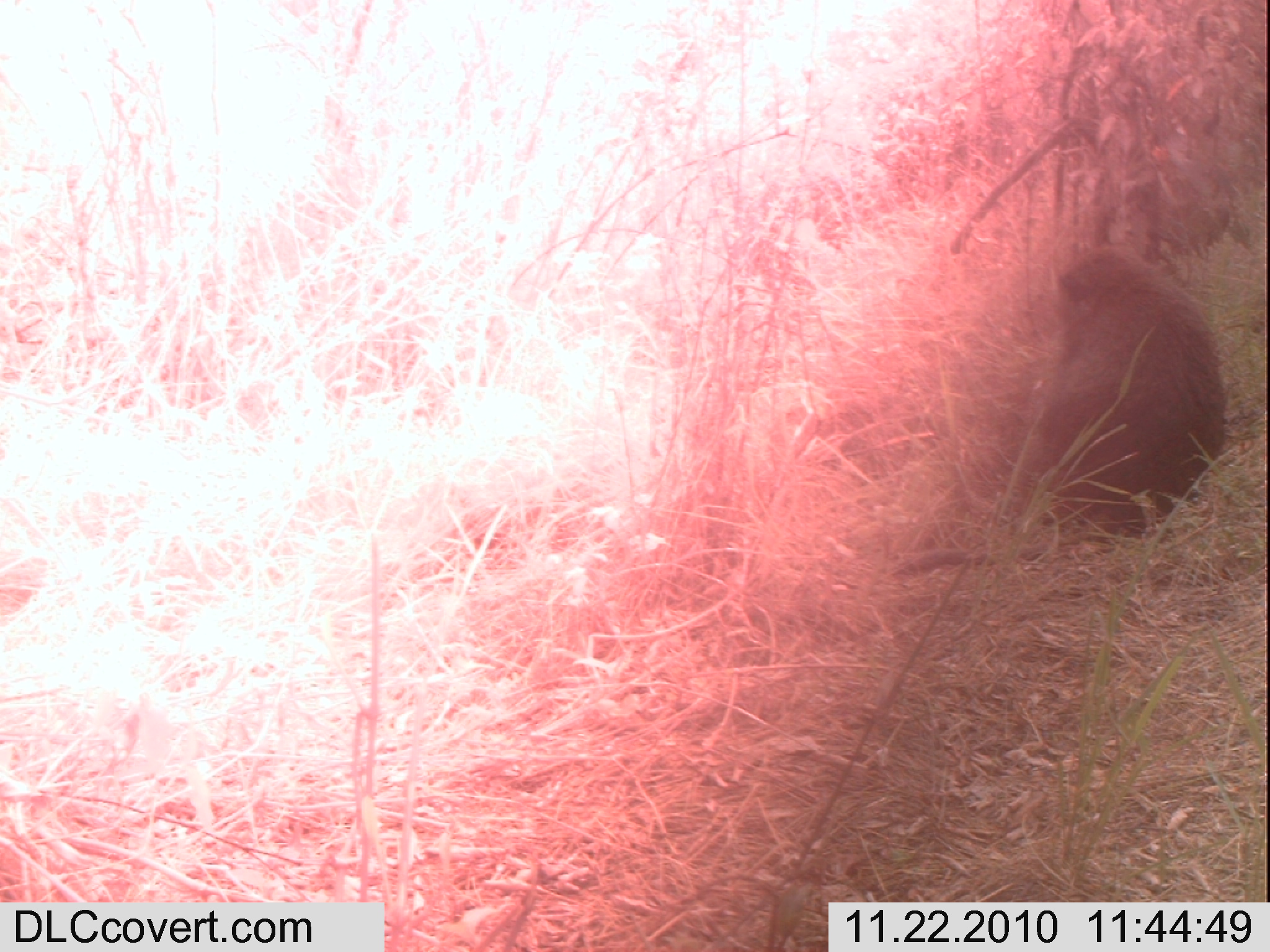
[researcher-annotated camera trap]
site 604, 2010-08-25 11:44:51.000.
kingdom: Animalia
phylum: Chordata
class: Mammalia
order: Primates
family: Cercopithecidae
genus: Papio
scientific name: Papio anubis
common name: olive baboon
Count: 1.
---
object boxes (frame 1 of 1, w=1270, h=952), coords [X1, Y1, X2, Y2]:
papio anubis: [1014, 242, 1228, 541]